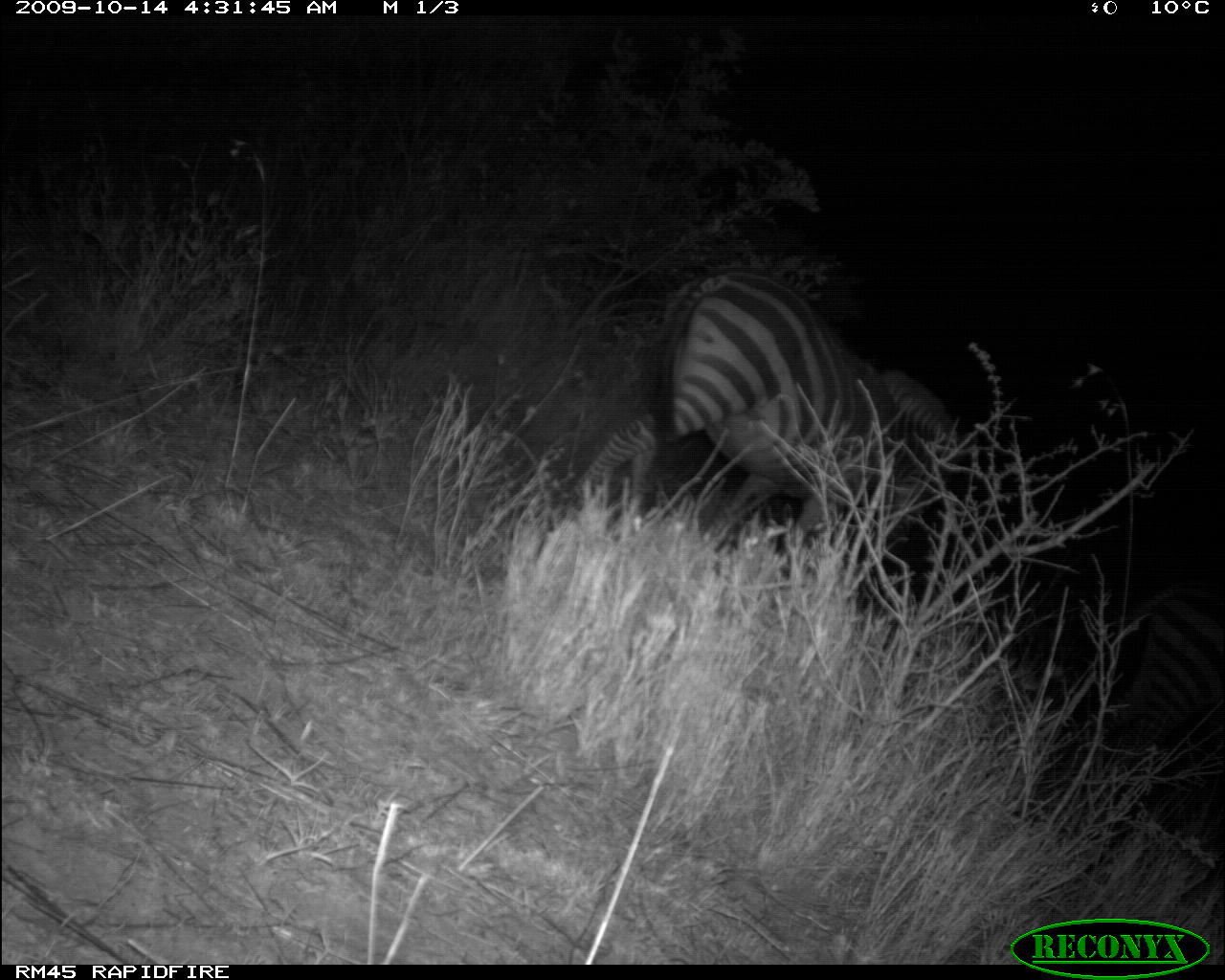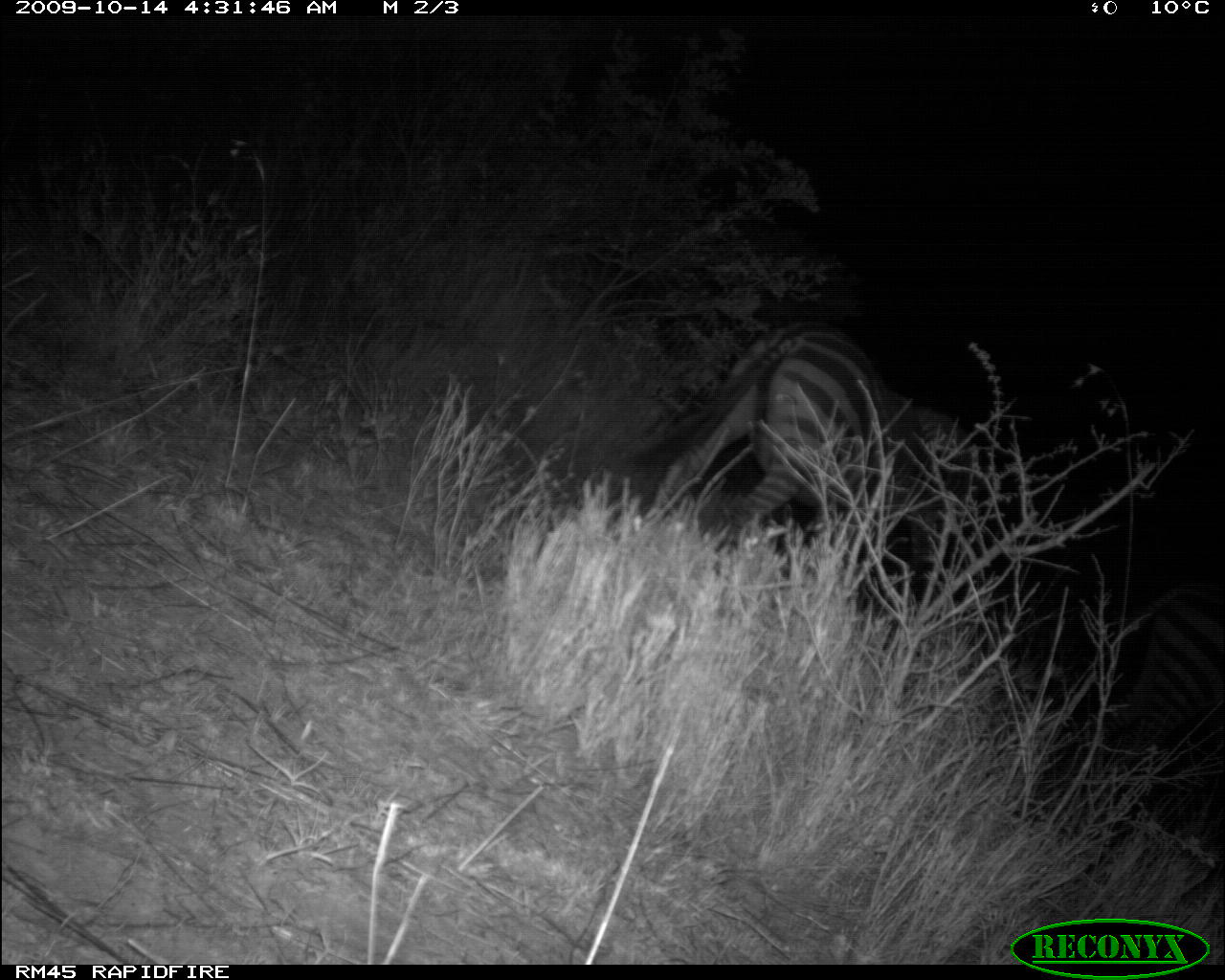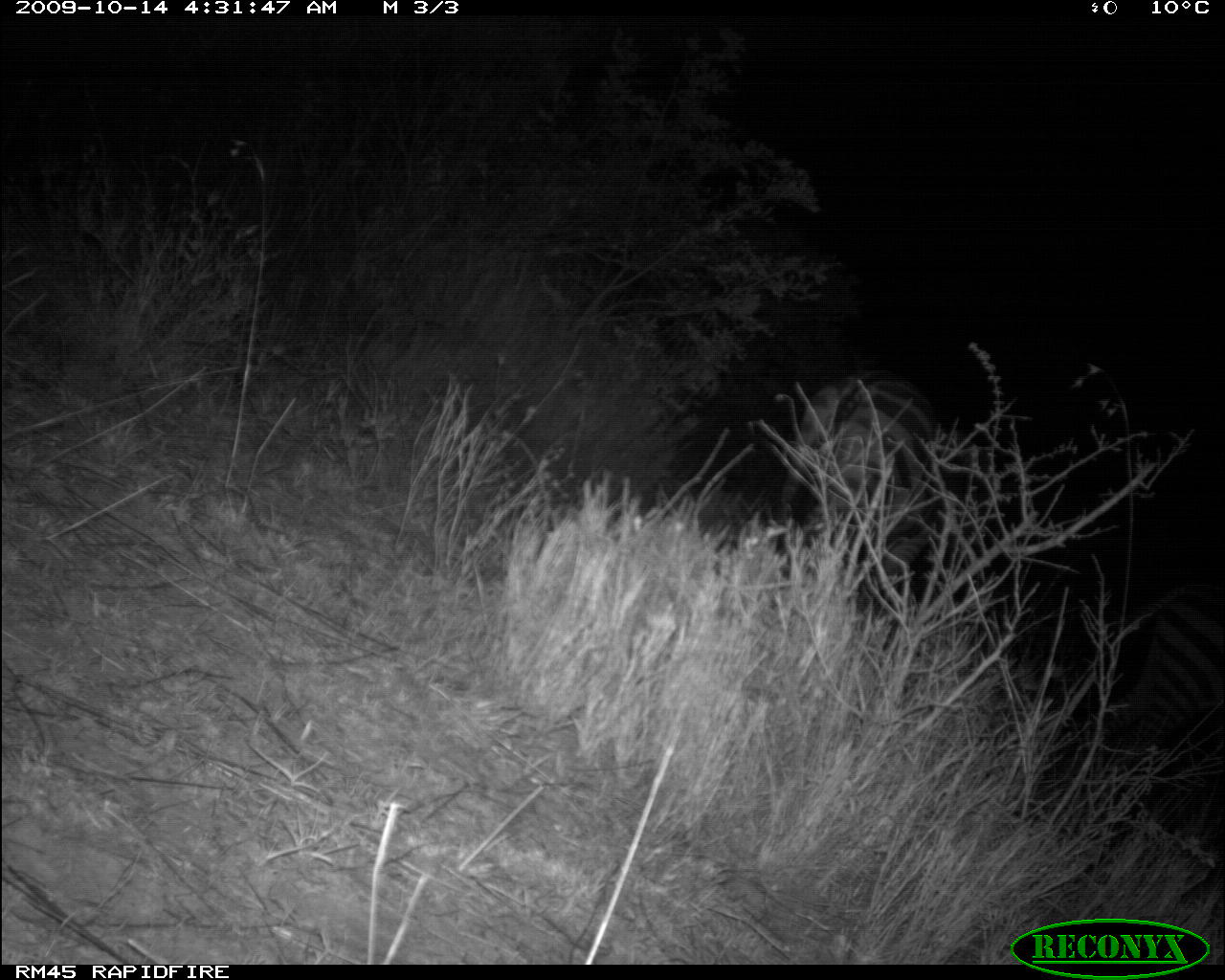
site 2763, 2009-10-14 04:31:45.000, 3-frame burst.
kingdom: Animalia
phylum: Chordata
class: Mammalia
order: Perissodactyla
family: Equidae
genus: Equus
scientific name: Equus quagga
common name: plains zebra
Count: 1.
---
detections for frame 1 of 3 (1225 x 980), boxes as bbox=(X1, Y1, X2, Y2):
equus quagga: bbox=(562, 265, 962, 557); bbox=(1068, 578, 1222, 843)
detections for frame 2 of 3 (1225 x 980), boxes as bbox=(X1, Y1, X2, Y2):
equus quagga: bbox=(615, 314, 996, 570); bbox=(1068, 566, 1222, 843)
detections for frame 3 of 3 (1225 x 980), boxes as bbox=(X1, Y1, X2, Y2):
equus quagga: bbox=(772, 372, 997, 605); bbox=(1057, 584, 1222, 785)